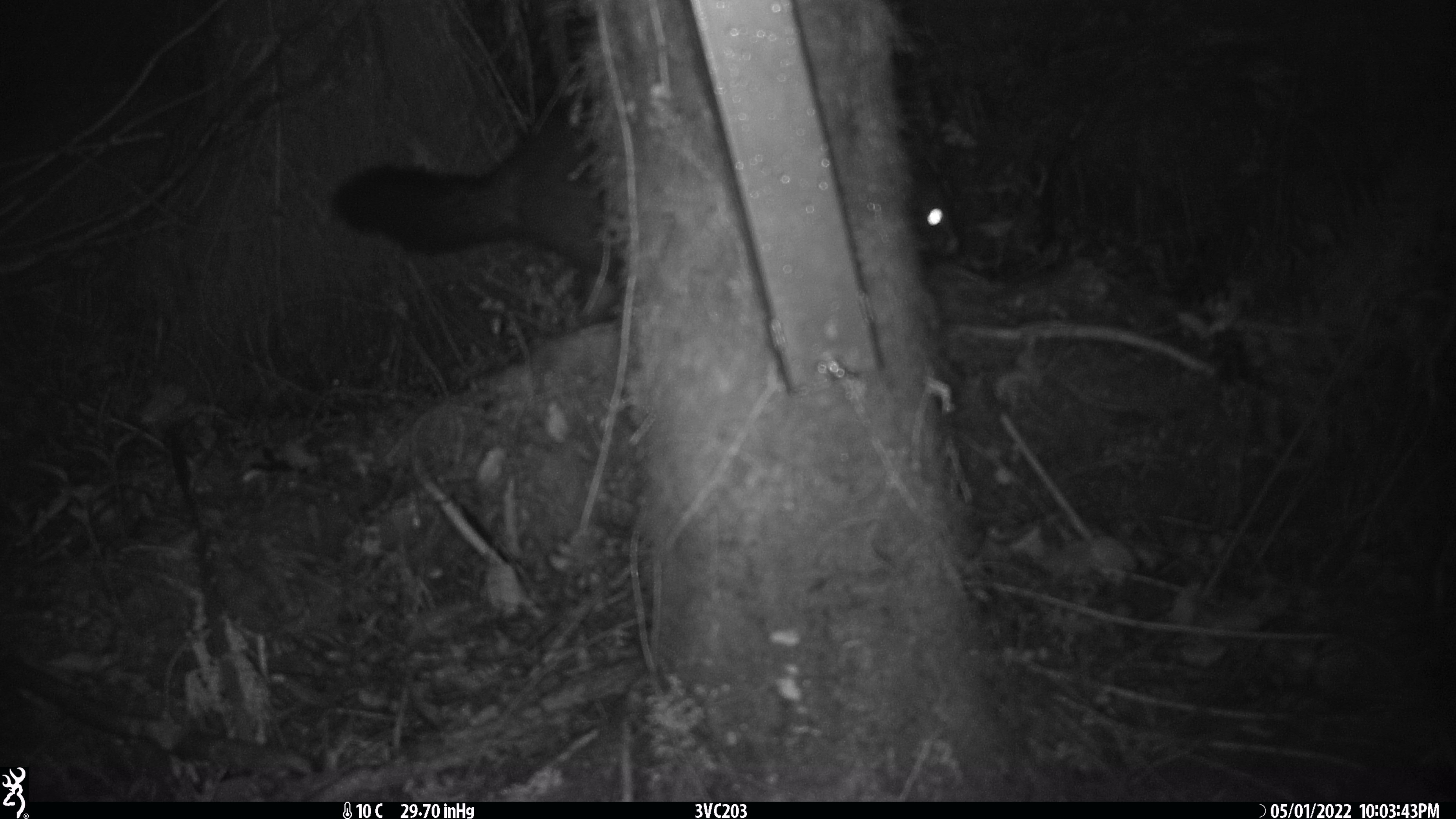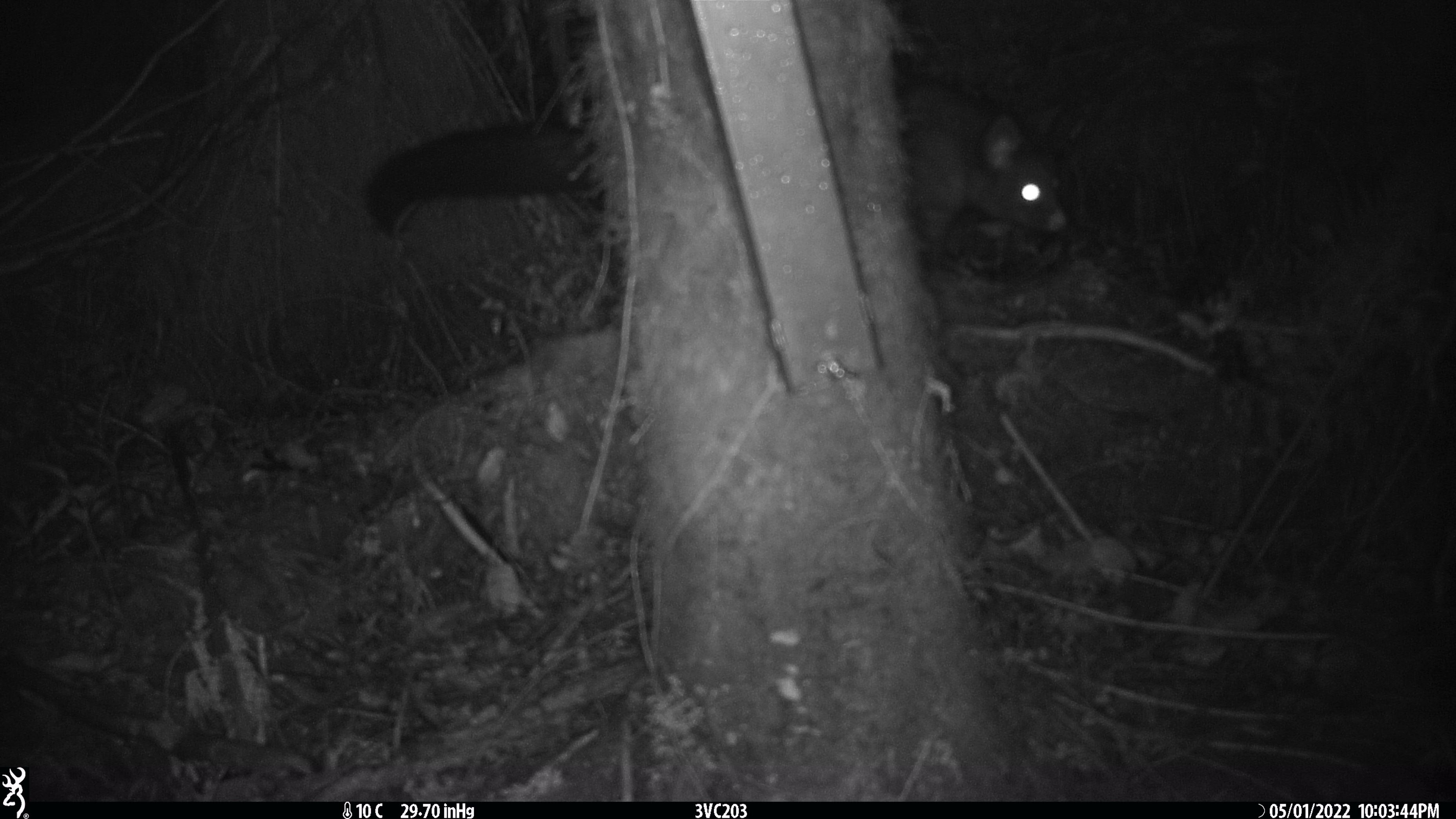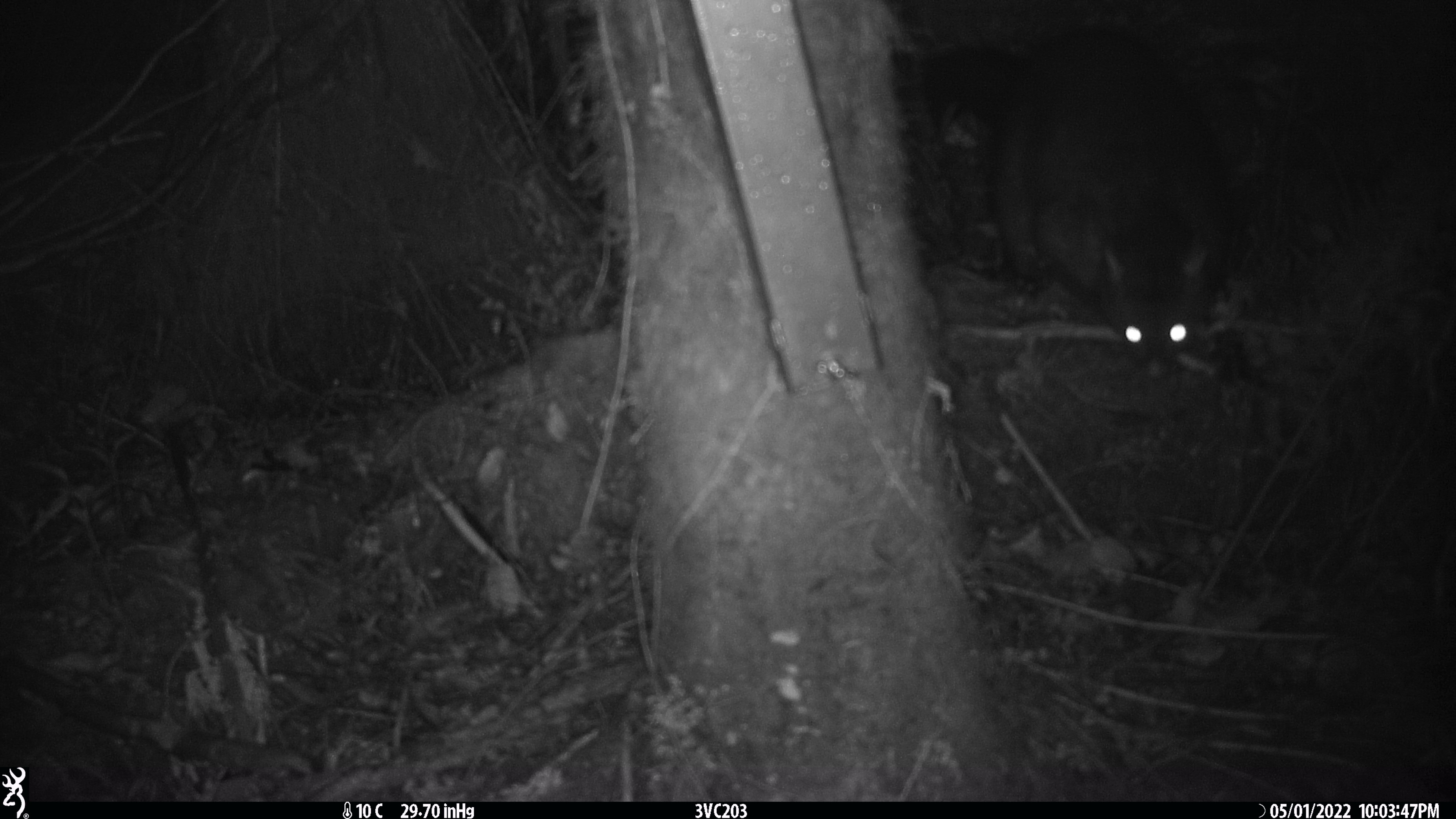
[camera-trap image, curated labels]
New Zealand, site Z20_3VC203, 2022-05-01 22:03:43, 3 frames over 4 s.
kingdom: Animalia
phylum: Chordata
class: Mammalia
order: Diprotodontia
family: Phalangeridae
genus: Trichosurus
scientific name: Trichosurus vulpecula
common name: common brushtail possum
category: possum